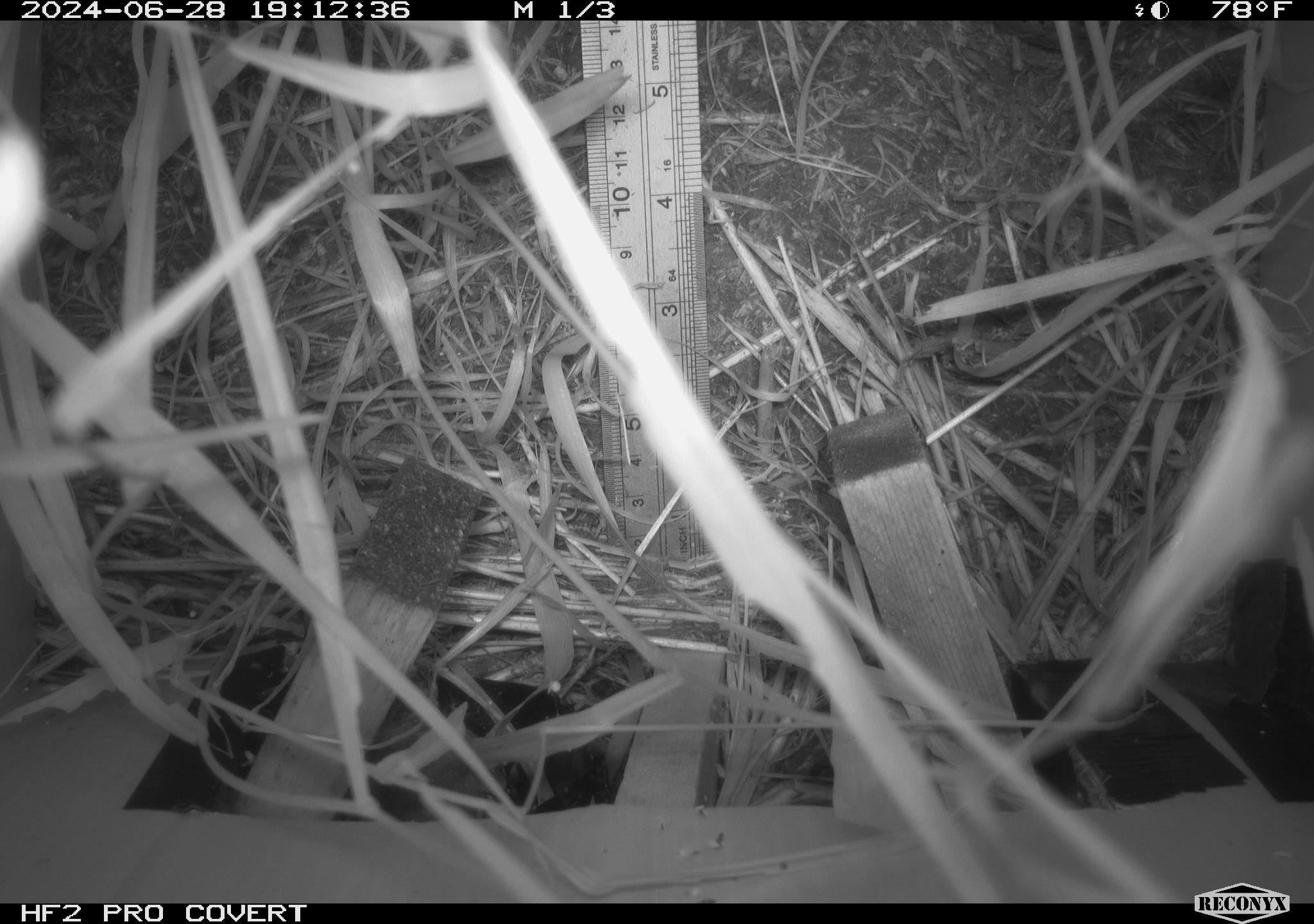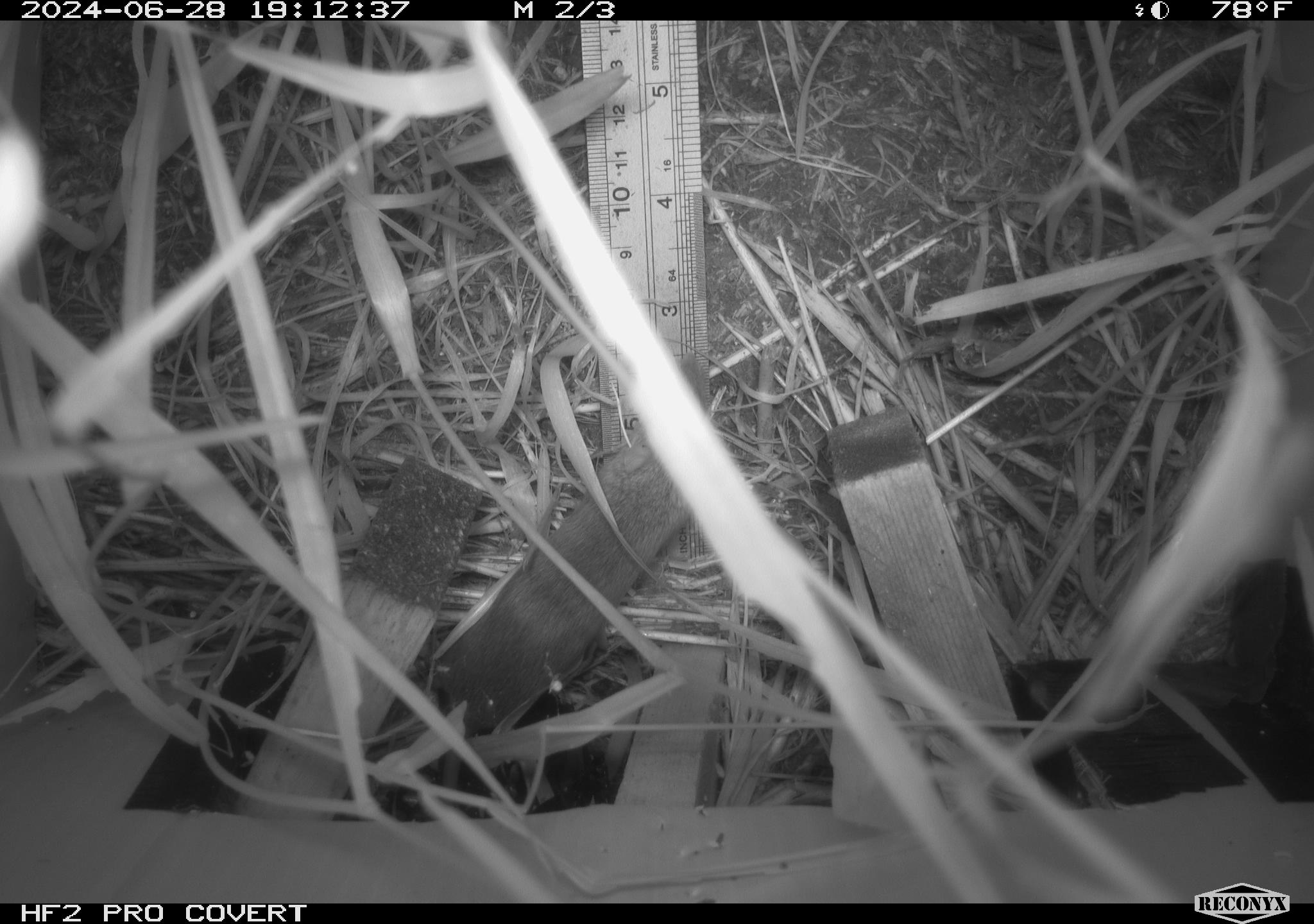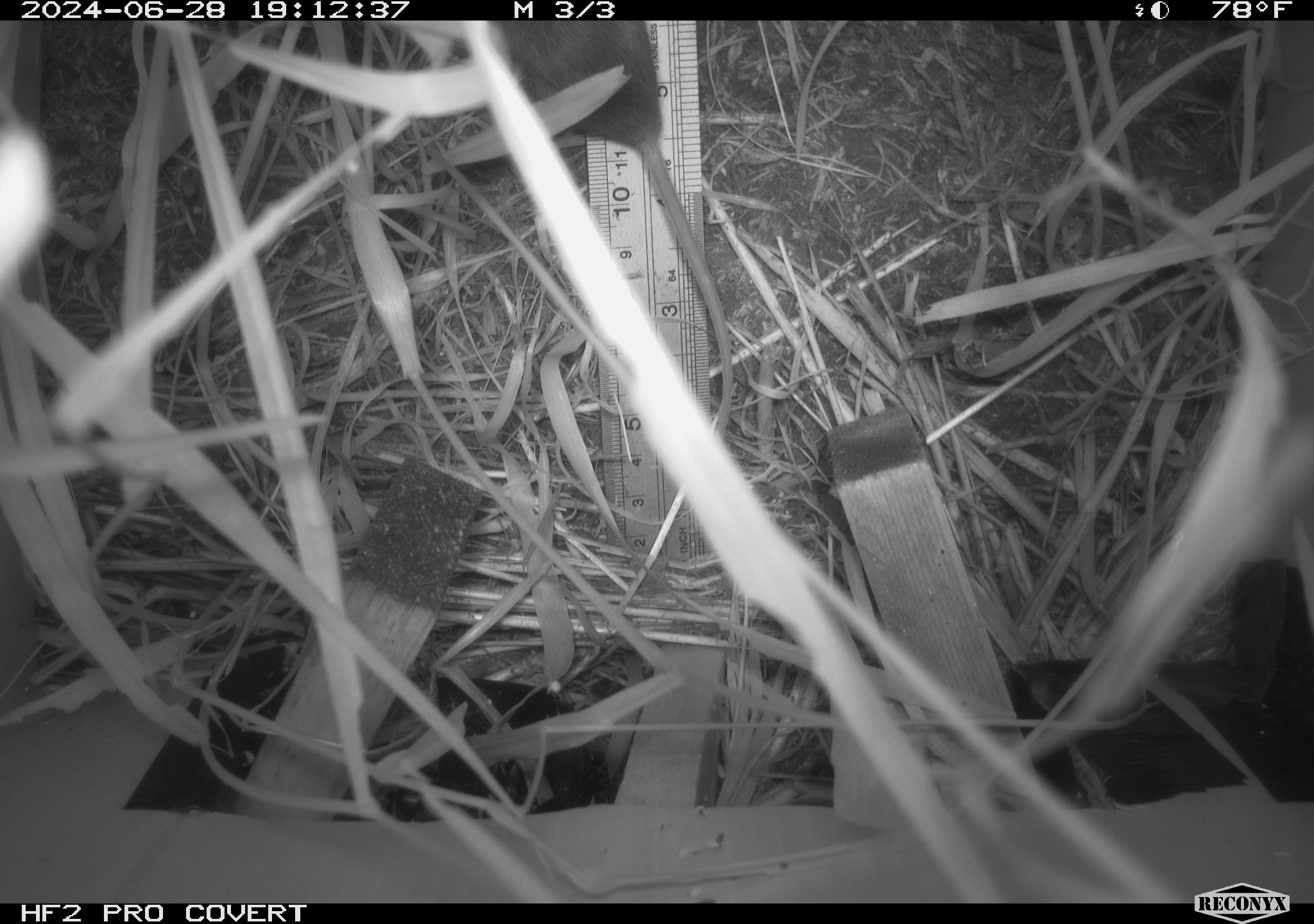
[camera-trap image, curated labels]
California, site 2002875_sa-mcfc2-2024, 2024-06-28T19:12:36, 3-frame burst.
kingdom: Animalia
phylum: Chordata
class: Mammalia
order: Rodentia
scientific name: Rodentia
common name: rodent